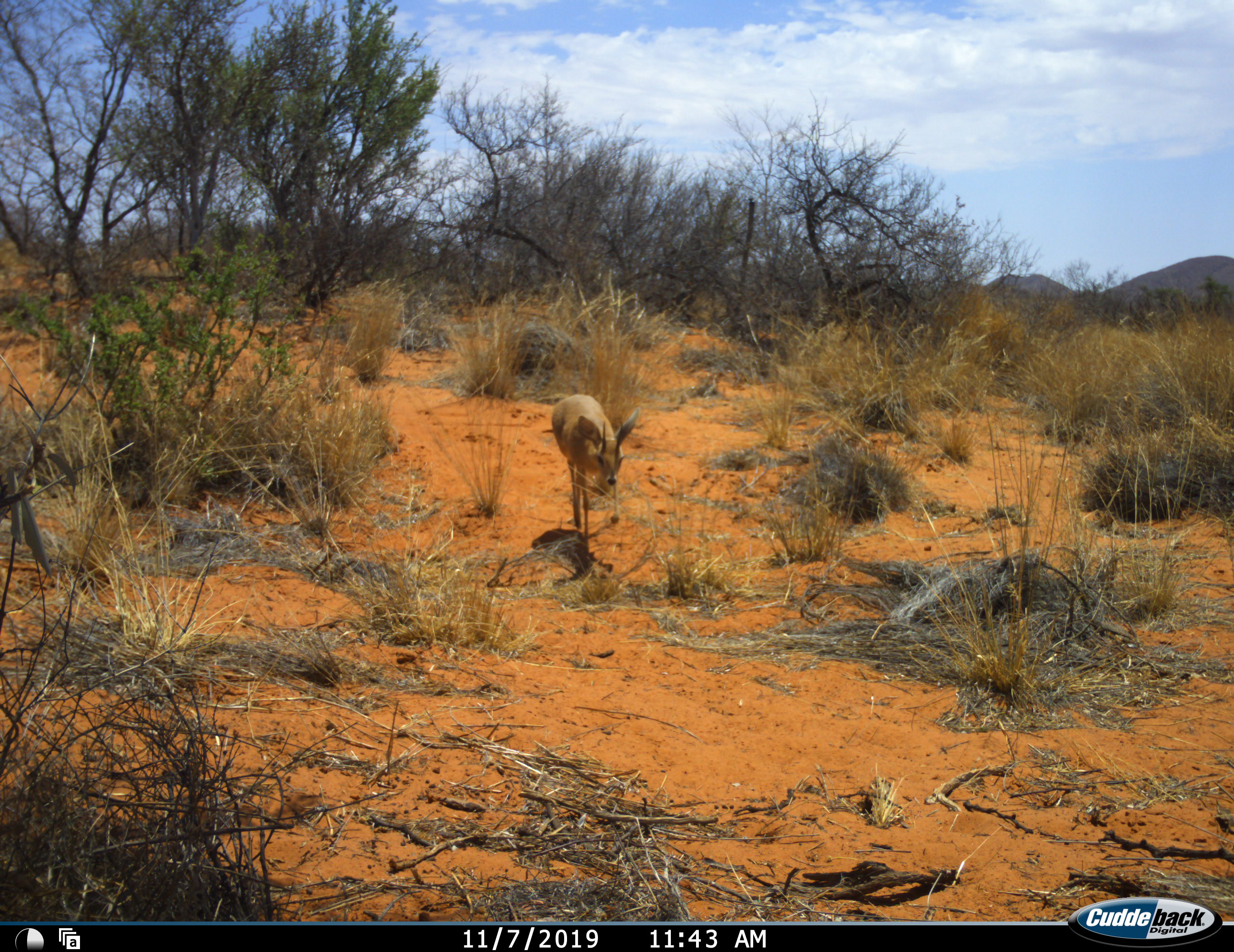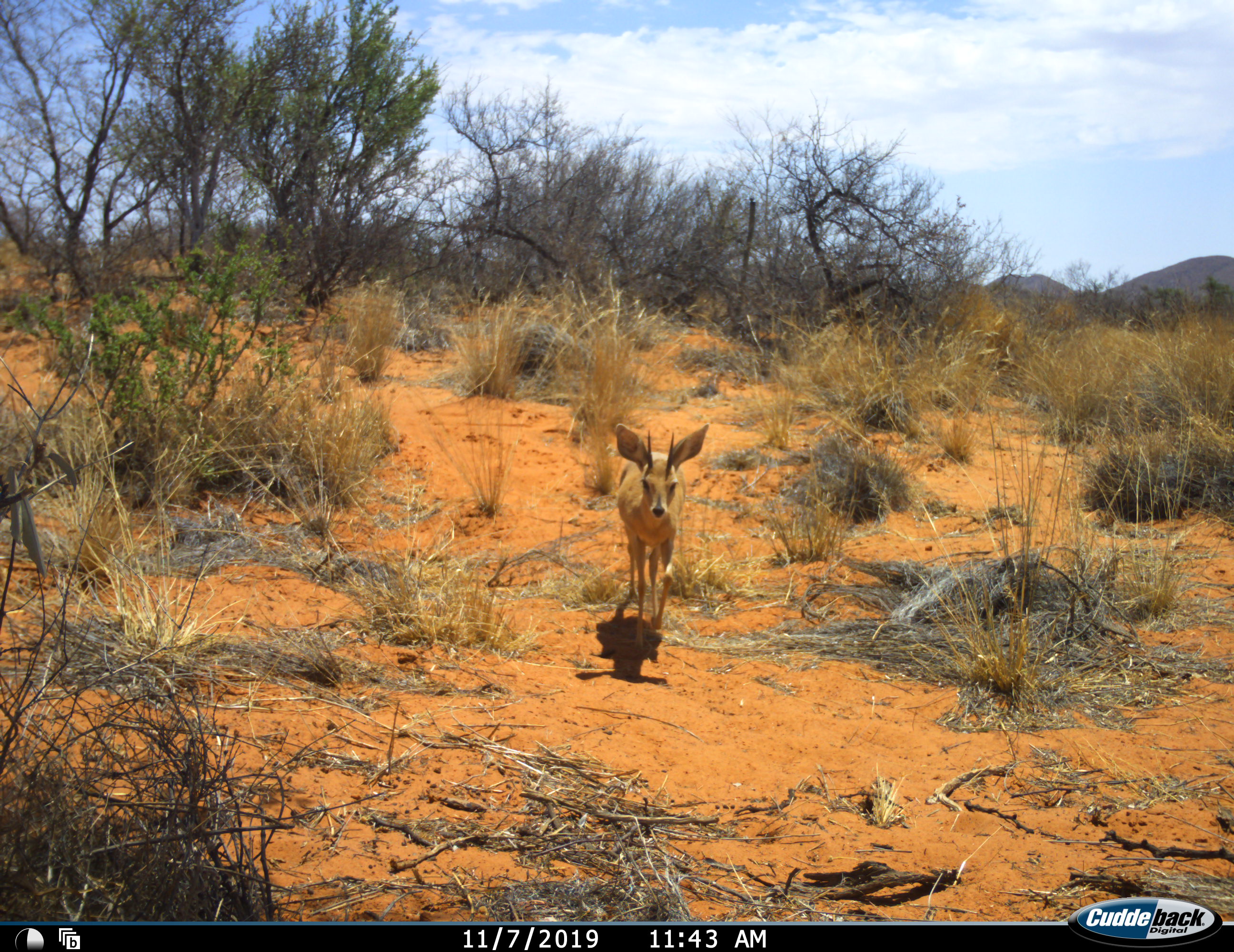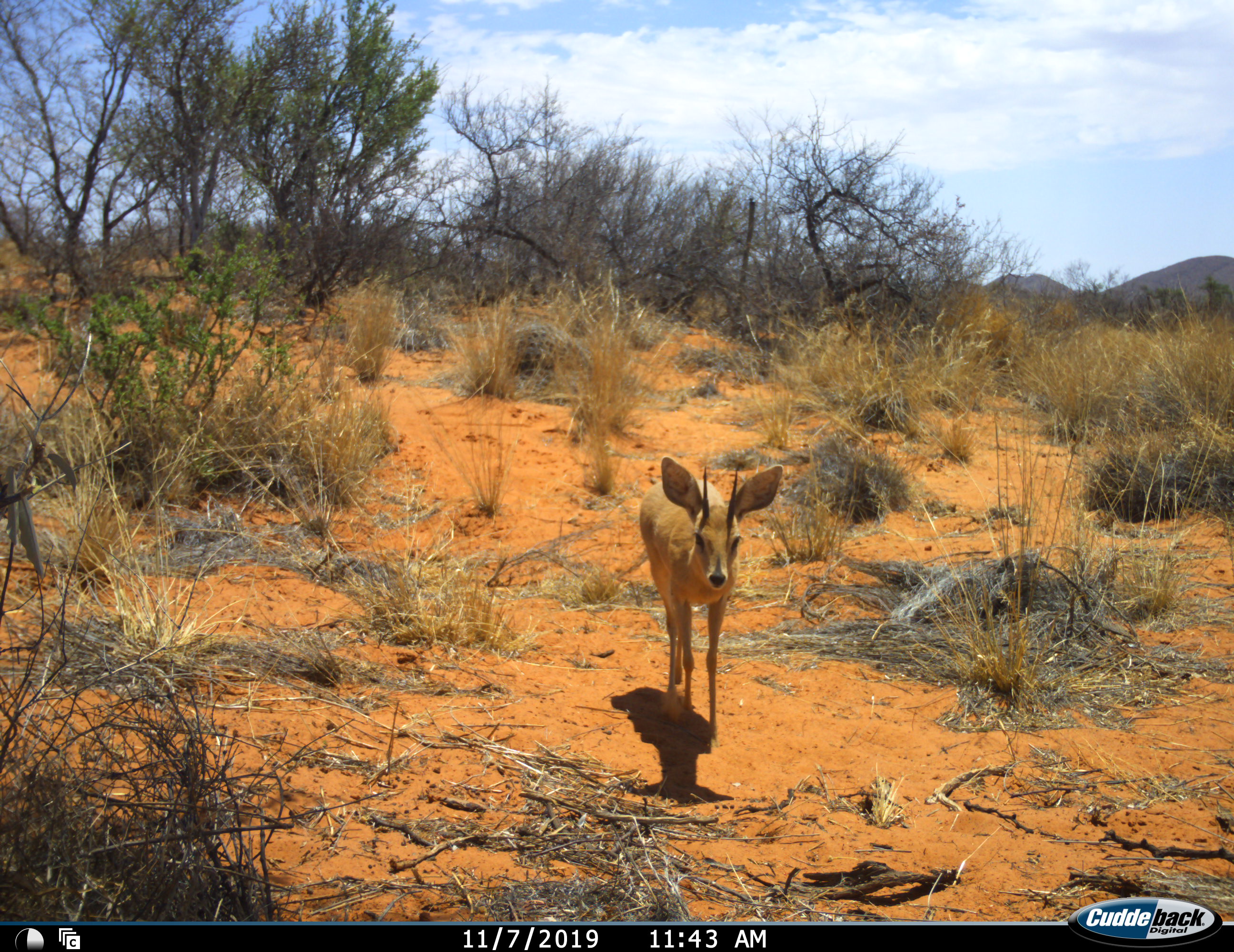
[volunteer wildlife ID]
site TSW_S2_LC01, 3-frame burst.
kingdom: Animalia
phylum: Chordata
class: Mammalia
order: Artiodactyla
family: Bovidae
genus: Raphicerus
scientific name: Raphicerus campestris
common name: steenbok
Steenbok (Raphicerus campestris), count 1. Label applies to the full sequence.